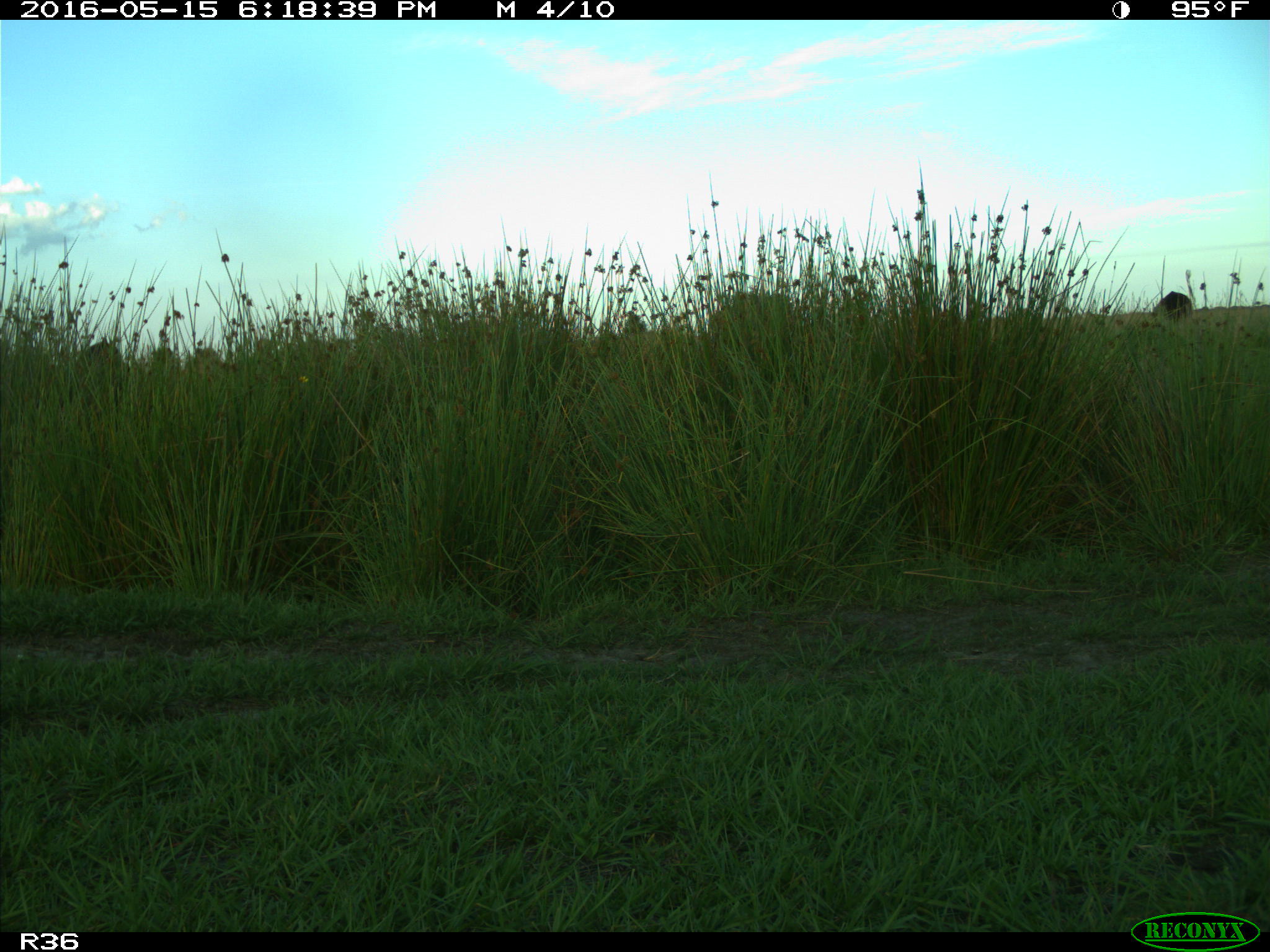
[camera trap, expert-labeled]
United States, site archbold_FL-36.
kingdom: Animalia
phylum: Chordata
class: Mammalia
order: Artiodactyla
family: Bovidae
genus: Bos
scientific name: Bos taurus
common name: domestic cow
Bos taurus (domestic cow).